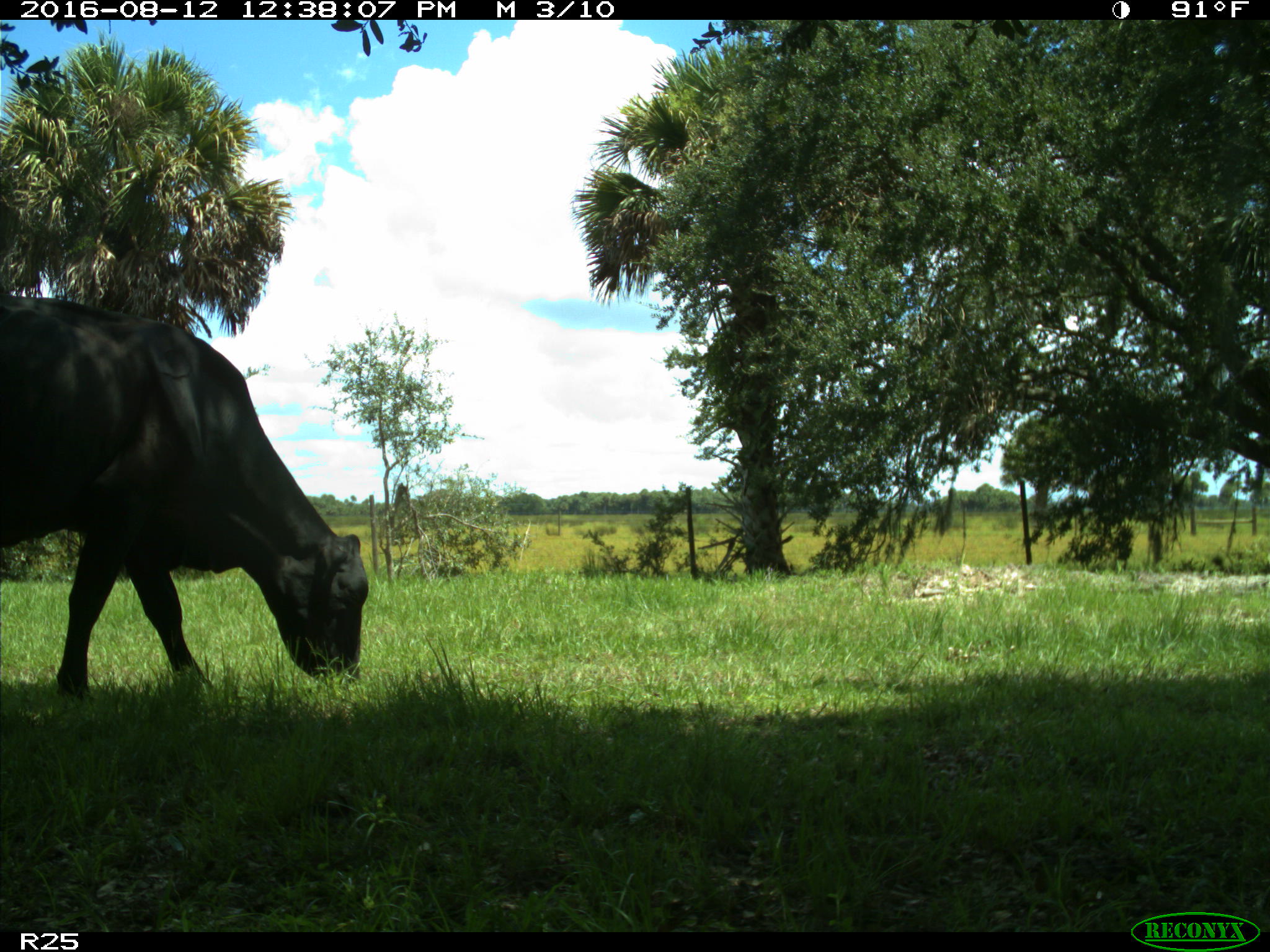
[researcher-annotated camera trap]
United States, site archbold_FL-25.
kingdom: Animalia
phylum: Chordata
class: Mammalia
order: Artiodactyla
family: Bovidae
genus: Bos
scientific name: Bos taurus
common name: domestic cow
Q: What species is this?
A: Bos taurus (domestic cow).